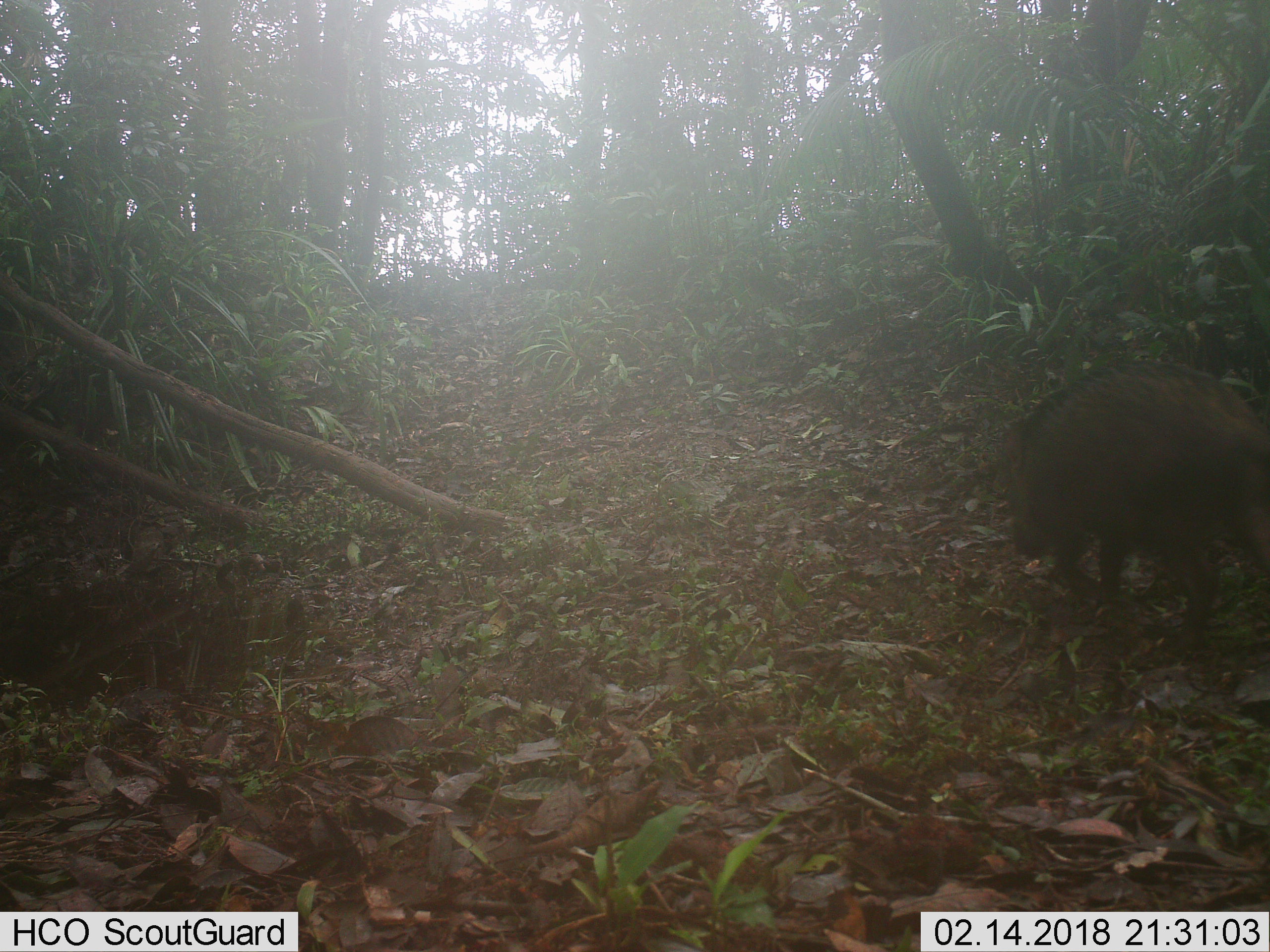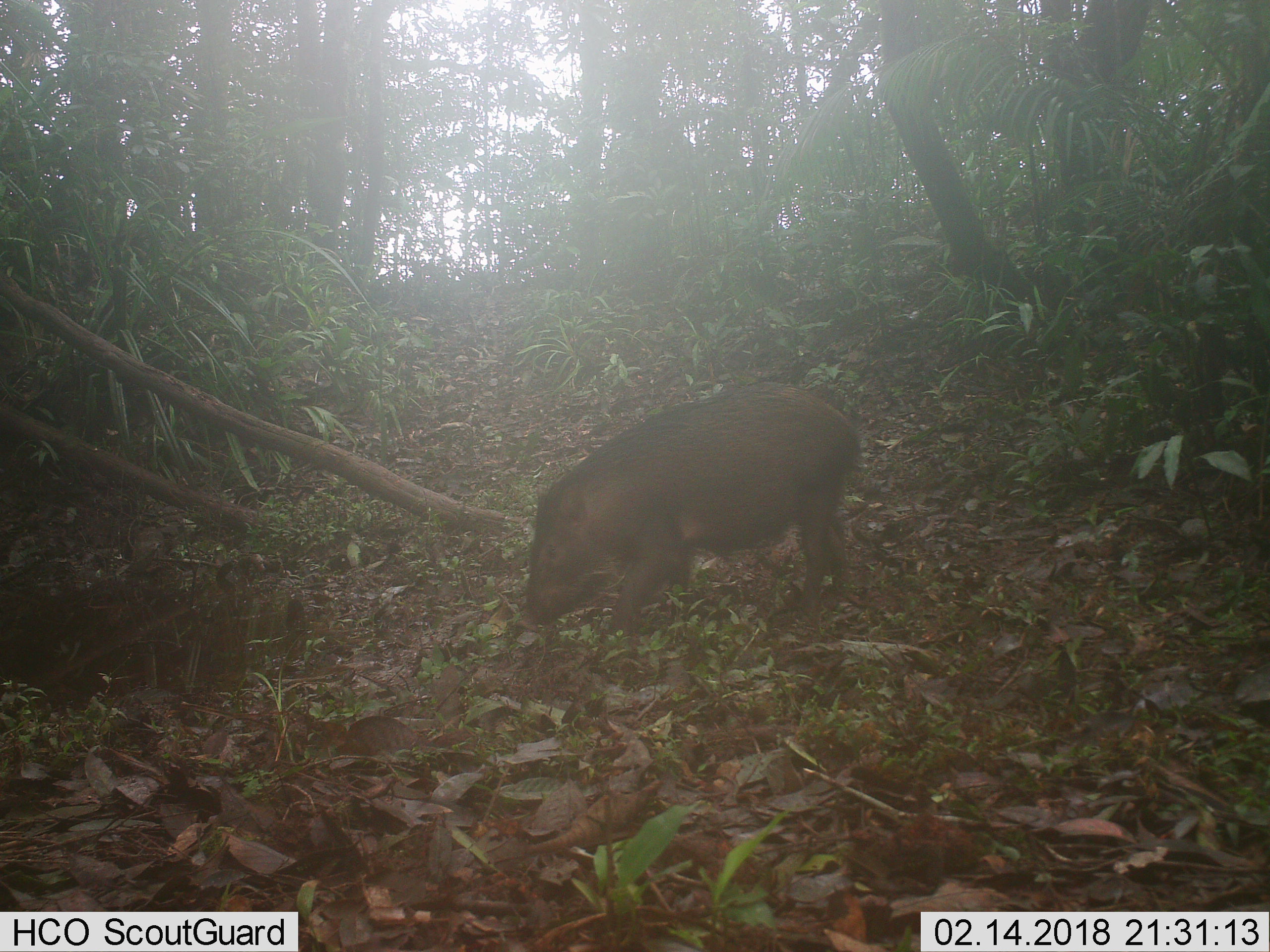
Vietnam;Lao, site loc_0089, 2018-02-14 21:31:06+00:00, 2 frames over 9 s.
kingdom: Animalia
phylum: Chordata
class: Mammalia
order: Artiodactyla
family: Suidae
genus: Sus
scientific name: Sus scrofa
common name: eurasian wild pig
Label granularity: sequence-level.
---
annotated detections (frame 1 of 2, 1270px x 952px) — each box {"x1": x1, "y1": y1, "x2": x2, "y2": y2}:
eurasian wild pig: {"x1": 1001, "y1": 353, "x2": 1270, "y2": 658}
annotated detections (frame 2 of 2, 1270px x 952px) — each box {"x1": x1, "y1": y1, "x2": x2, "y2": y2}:
eurasian wild pig: {"x1": 515, "y1": 377, "x2": 868, "y2": 653}